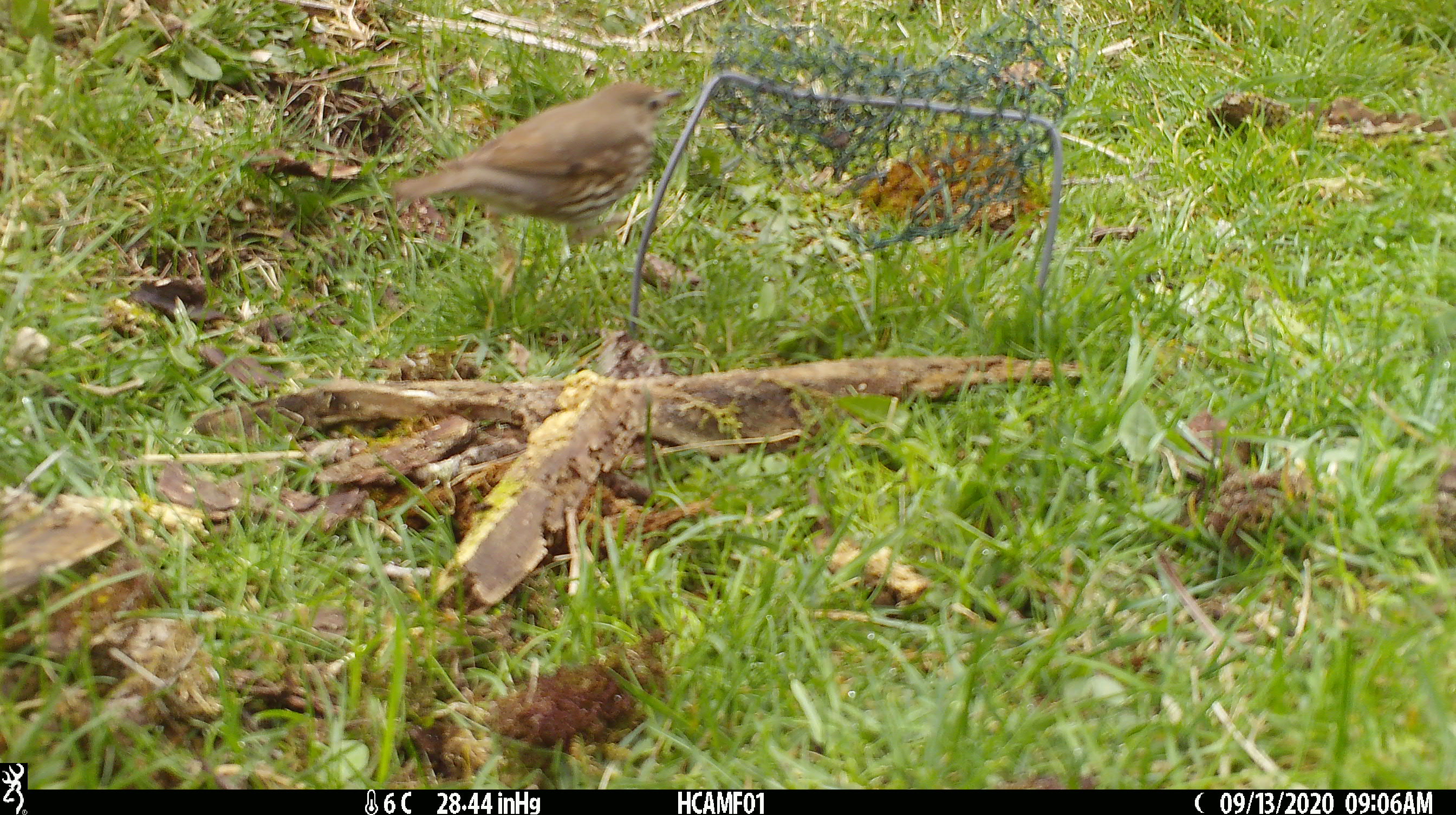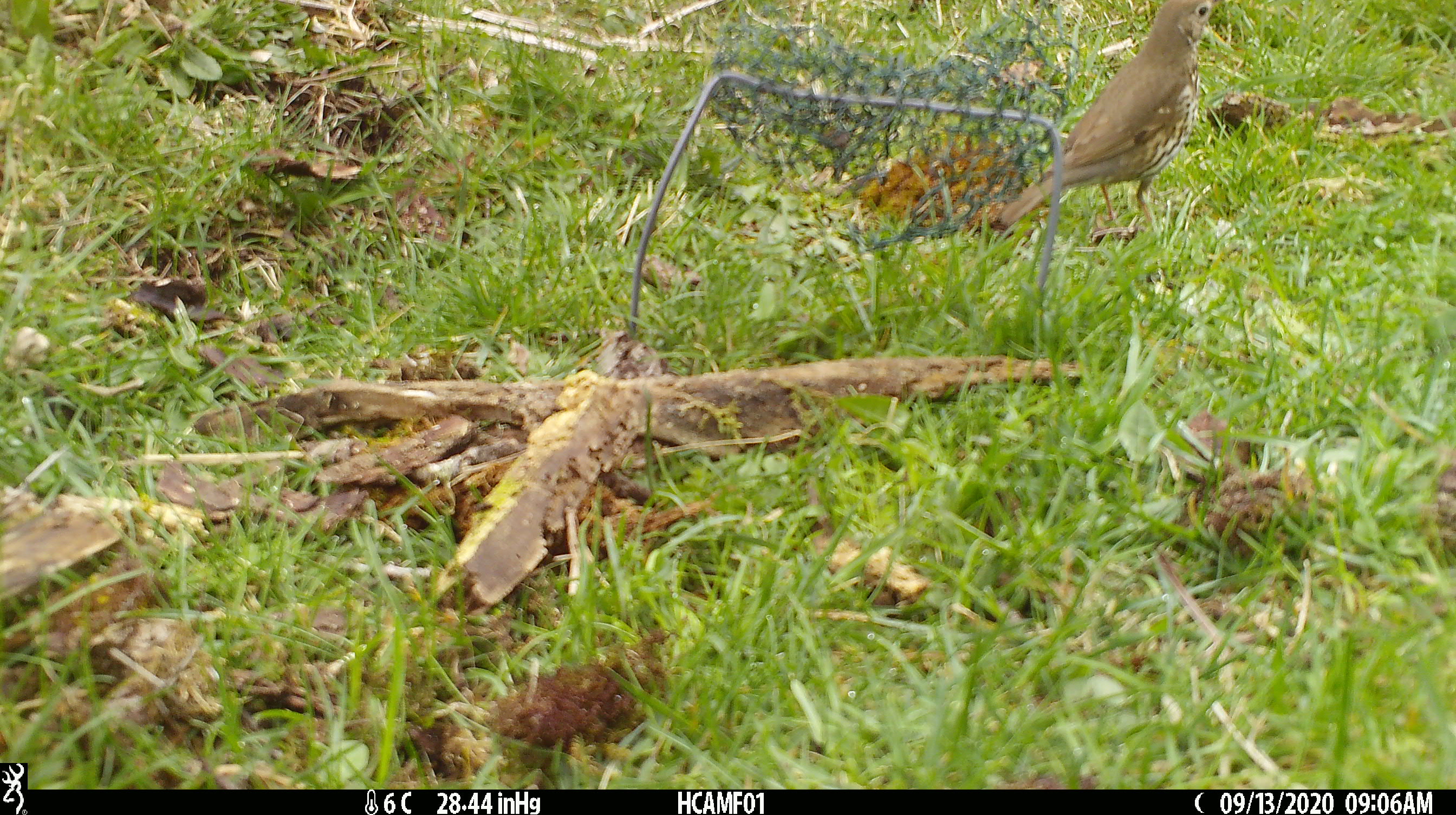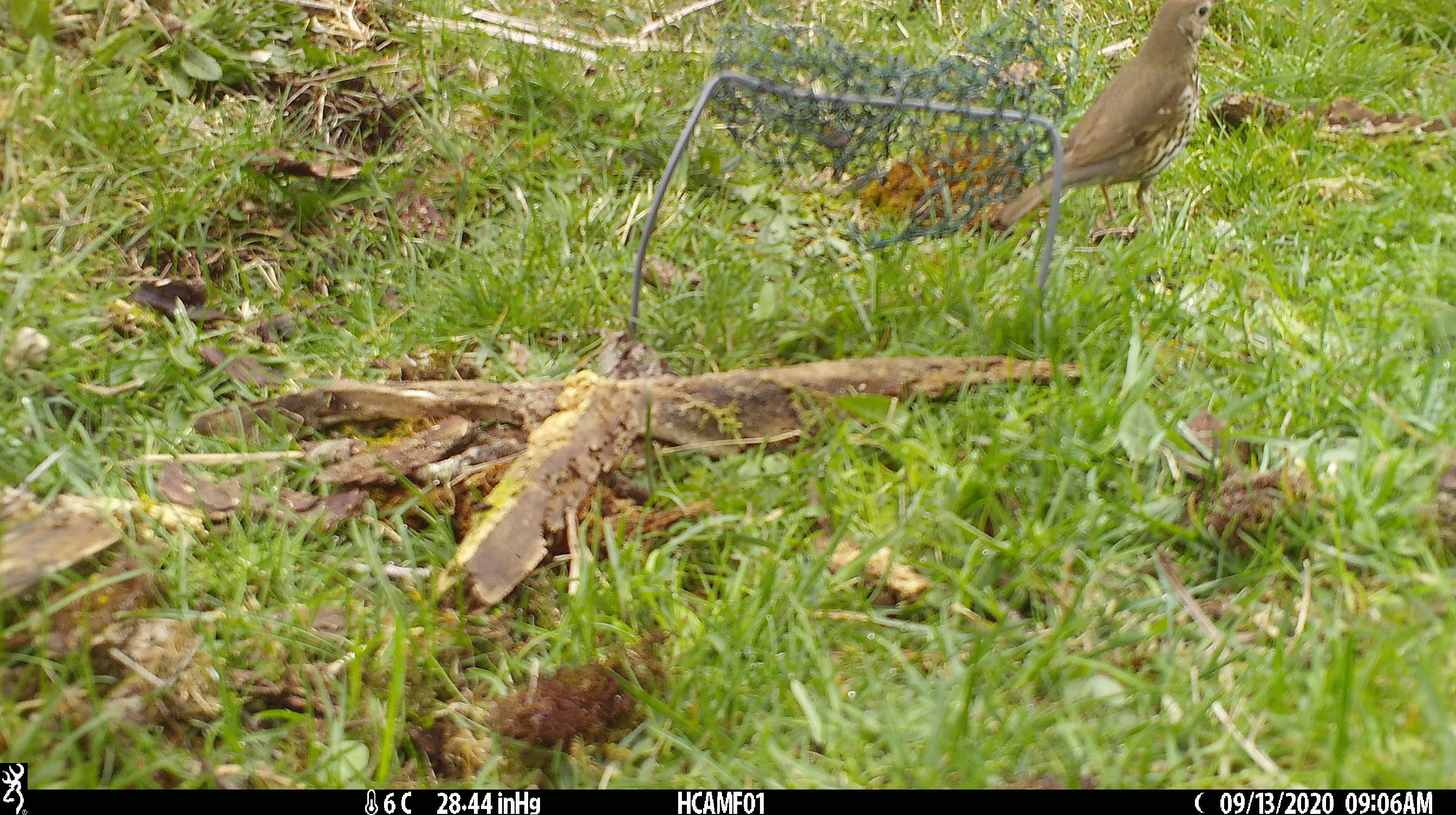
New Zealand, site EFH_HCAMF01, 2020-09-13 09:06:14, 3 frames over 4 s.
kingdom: Animalia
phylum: Chordata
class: Aves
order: Passeriformes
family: Turdidae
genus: Turdus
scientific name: Turdus philomelos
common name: song thrush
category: thrush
Thrush (song thrush) (Turdus philomelos).